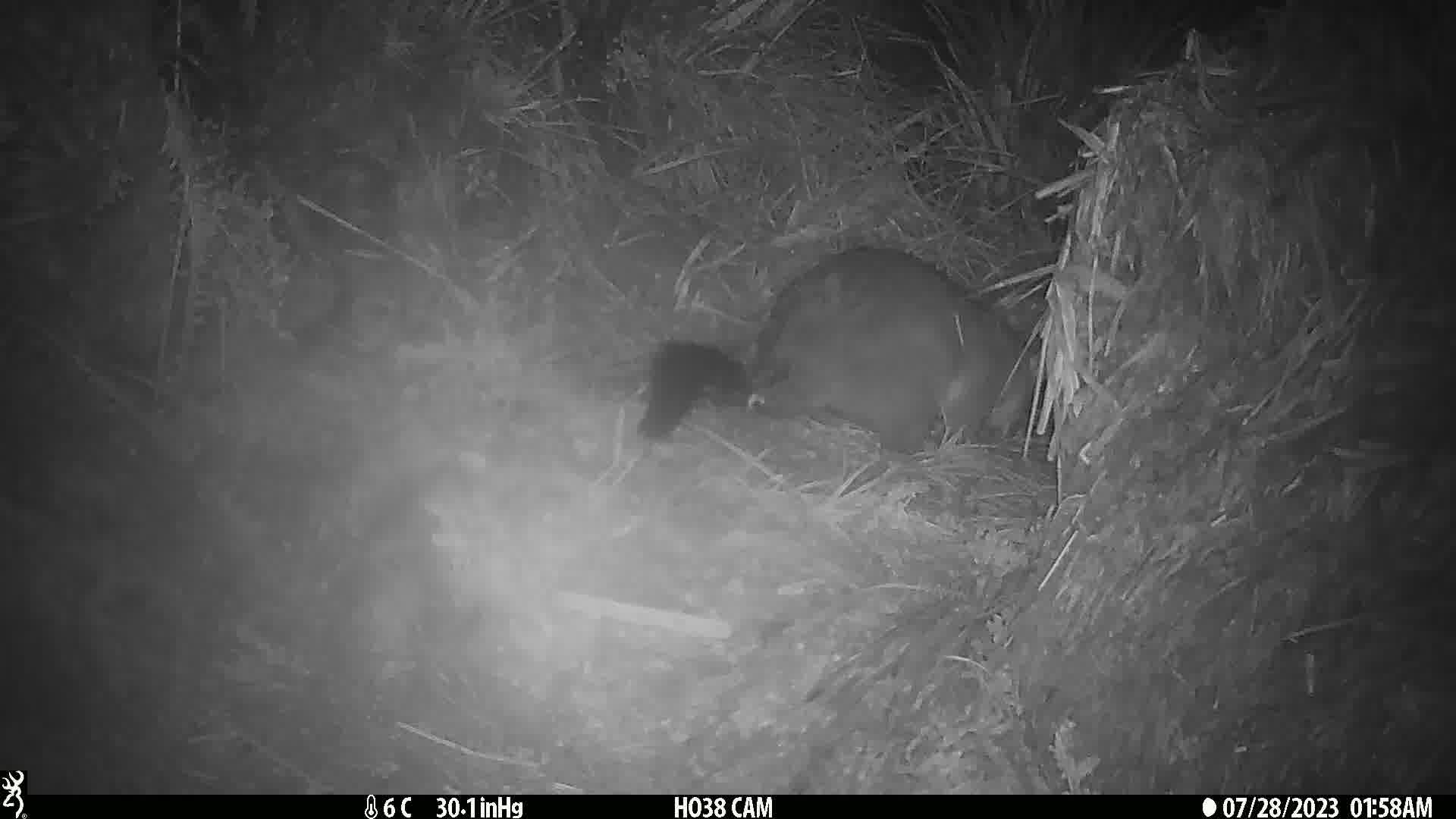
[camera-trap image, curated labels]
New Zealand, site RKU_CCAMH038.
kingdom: Animalia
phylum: Chordata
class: Mammalia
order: Diprotodontia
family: Phalangeridae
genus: Trichosurus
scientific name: Trichosurus vulpecula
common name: common brushtail possum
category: possum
Possum (common brushtail possum) (Trichosurus vulpecula).